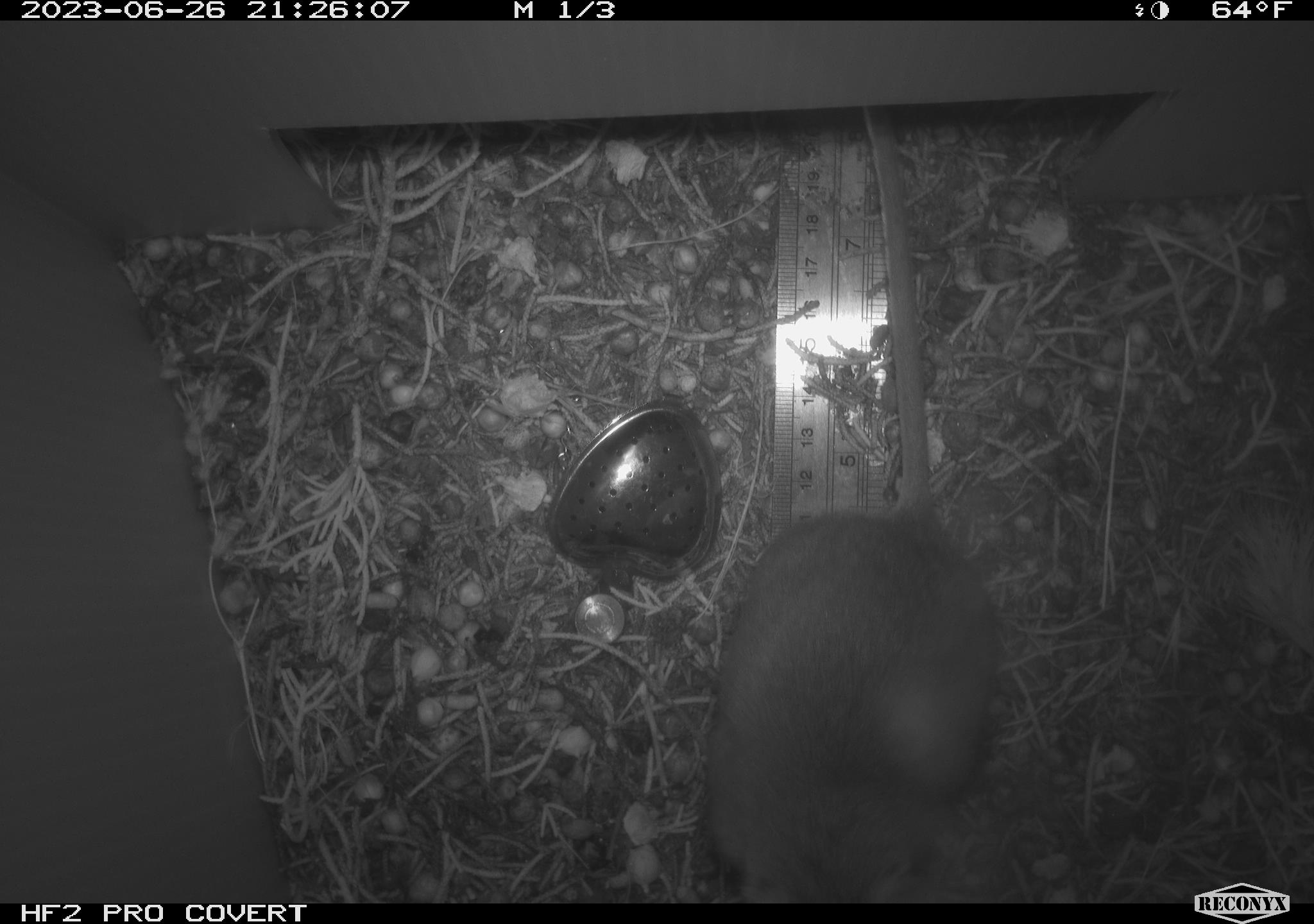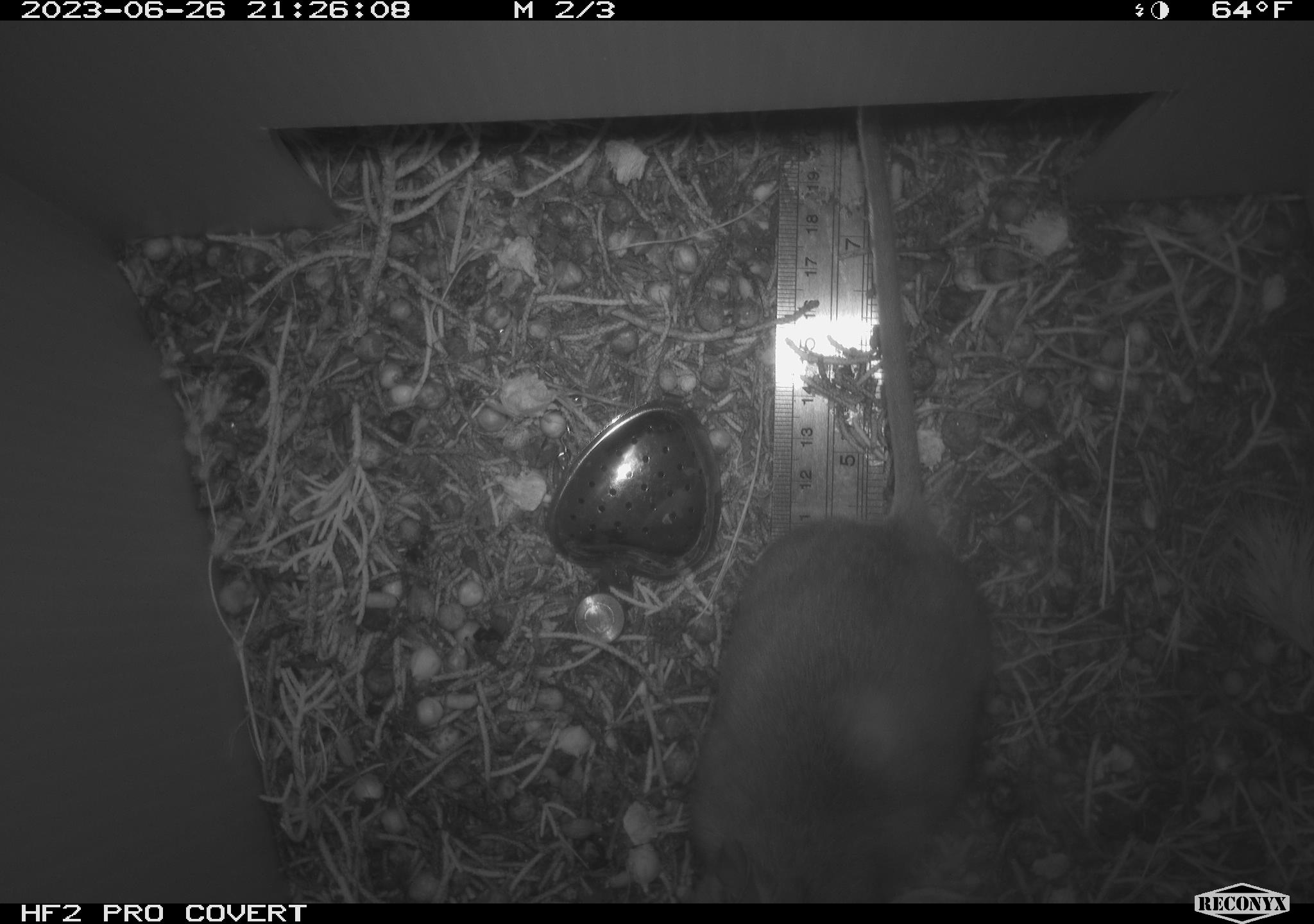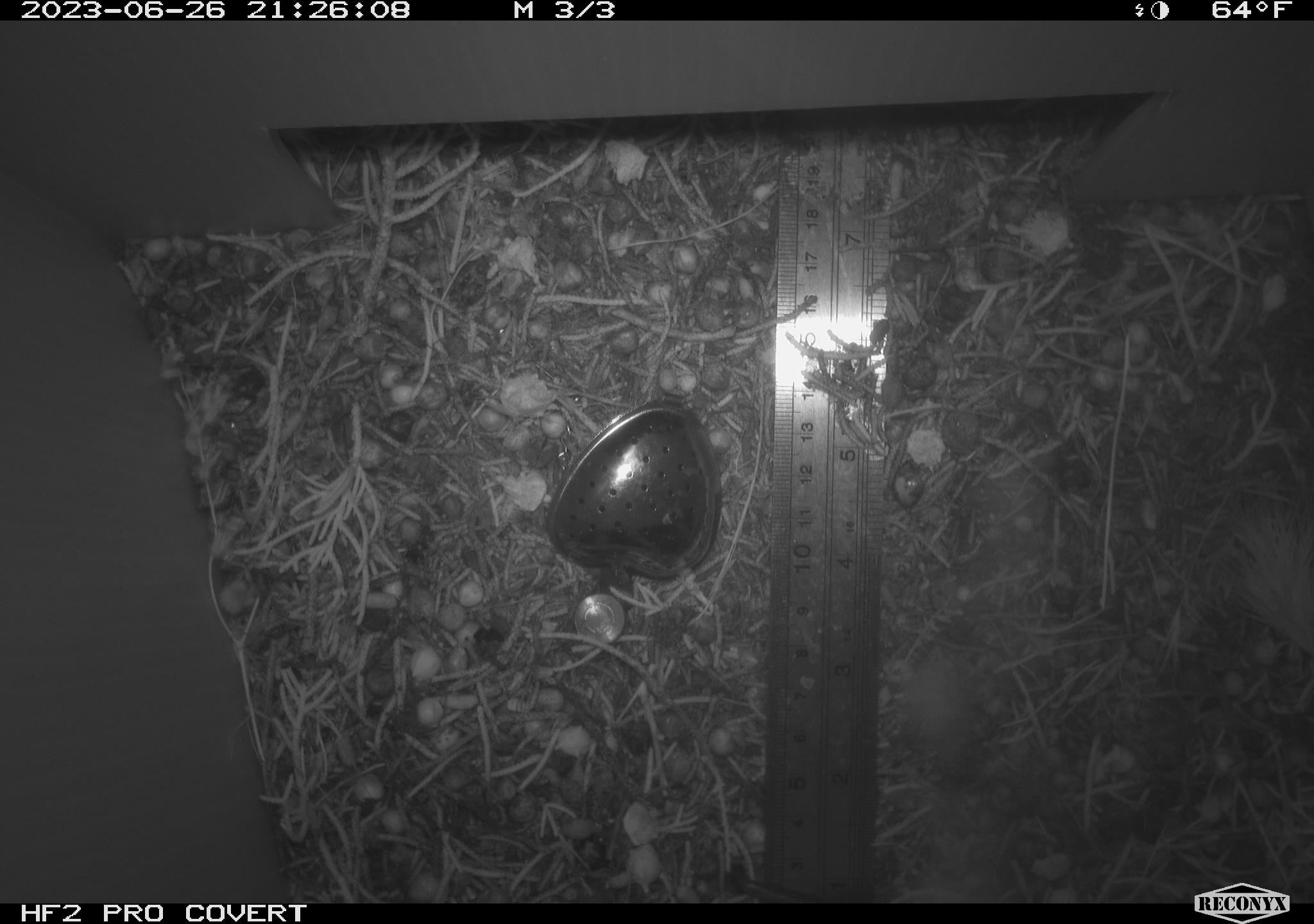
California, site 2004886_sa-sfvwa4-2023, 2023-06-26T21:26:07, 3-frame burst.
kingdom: Animalia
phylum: Chordata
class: Mammalia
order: Rodentia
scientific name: Rodentia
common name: rodent